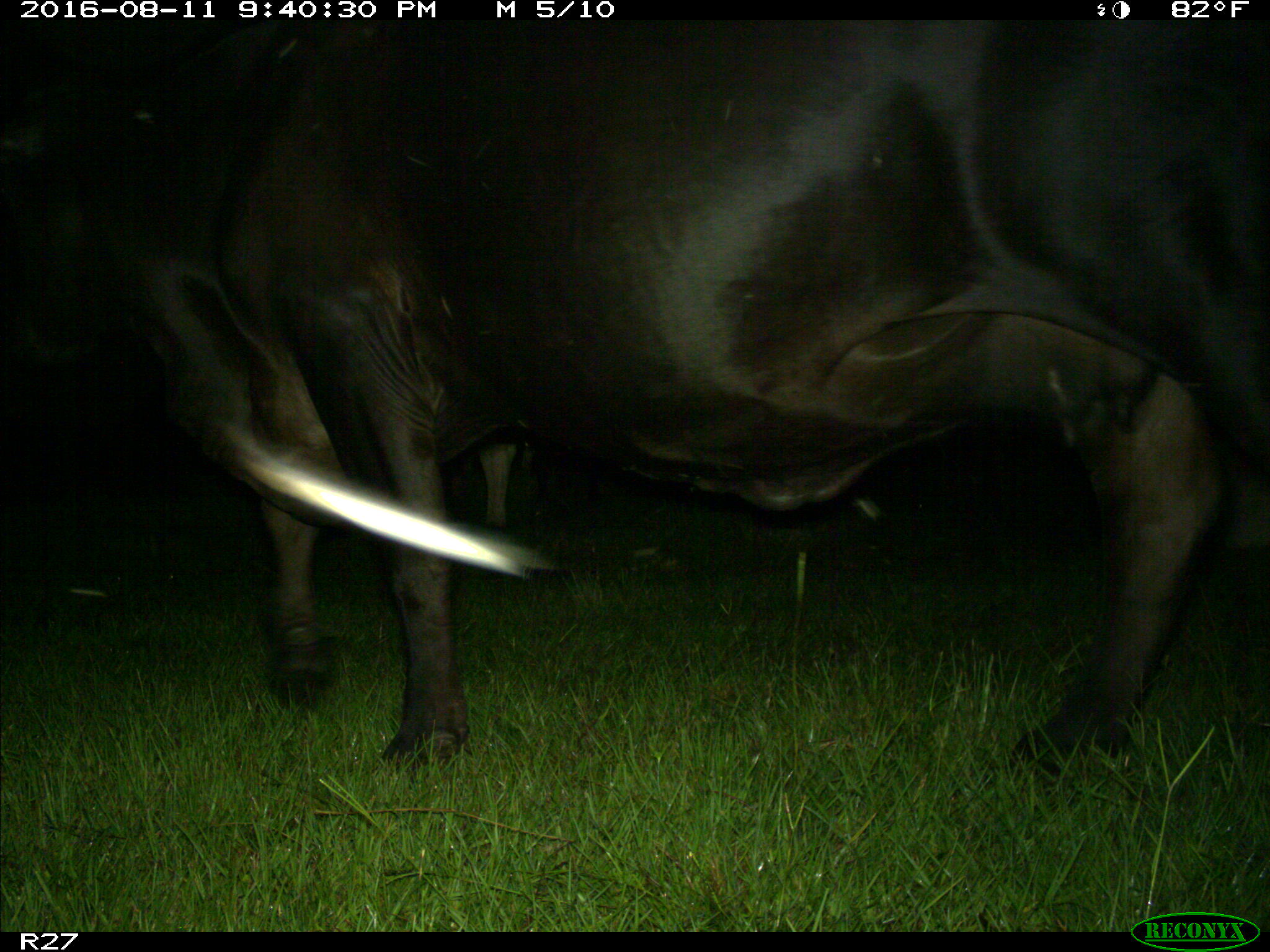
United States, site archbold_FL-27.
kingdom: Animalia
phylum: Chordata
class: Mammalia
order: Artiodactyla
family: Bovidae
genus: Bos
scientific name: Bos taurus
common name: domestic cow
Bos taurus (domestic cow).